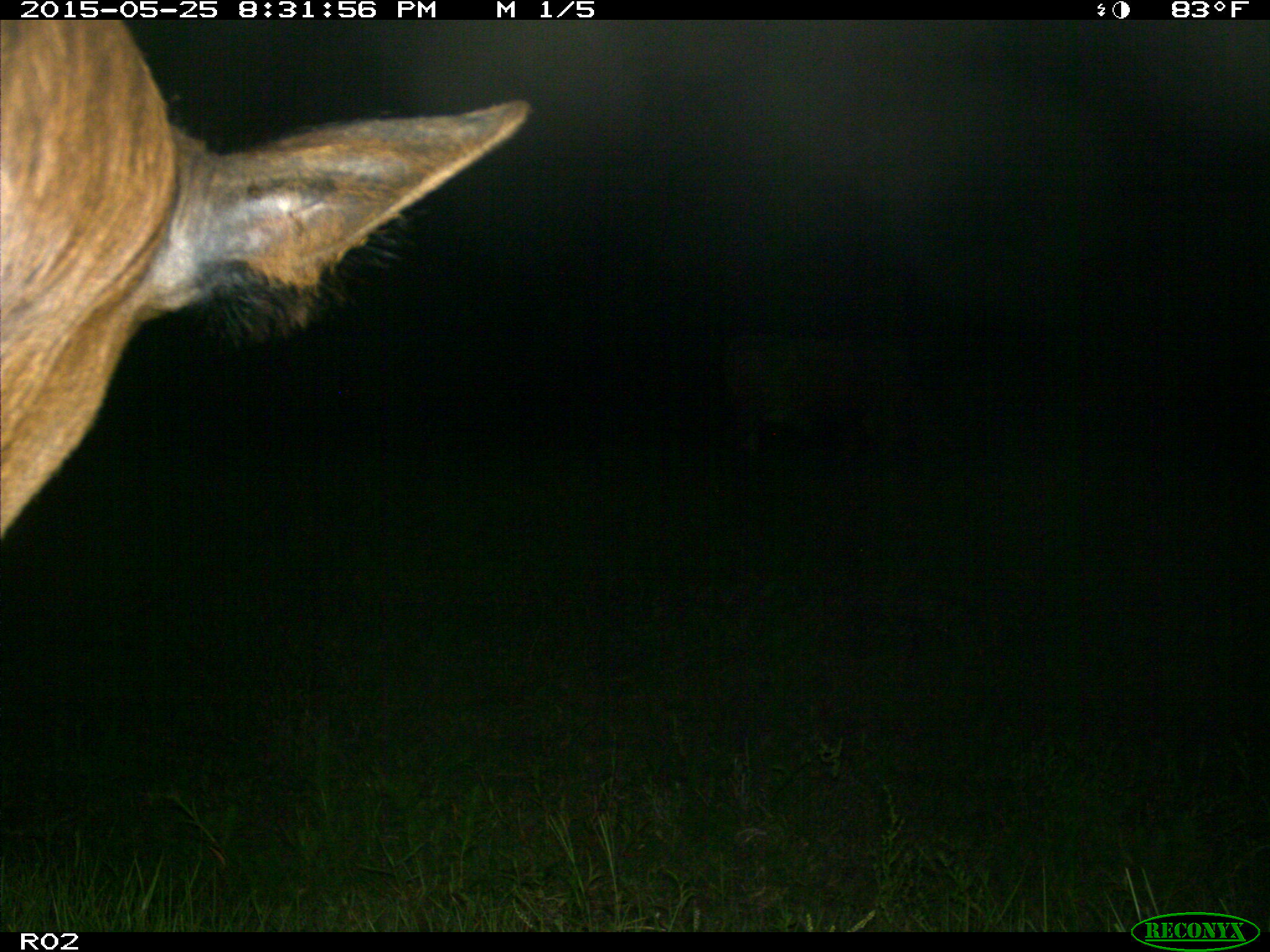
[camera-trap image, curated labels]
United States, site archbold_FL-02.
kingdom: Animalia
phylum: Chordata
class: Mammalia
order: Artiodactyla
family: Bovidae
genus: Bos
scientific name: Bos taurus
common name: domestic cow